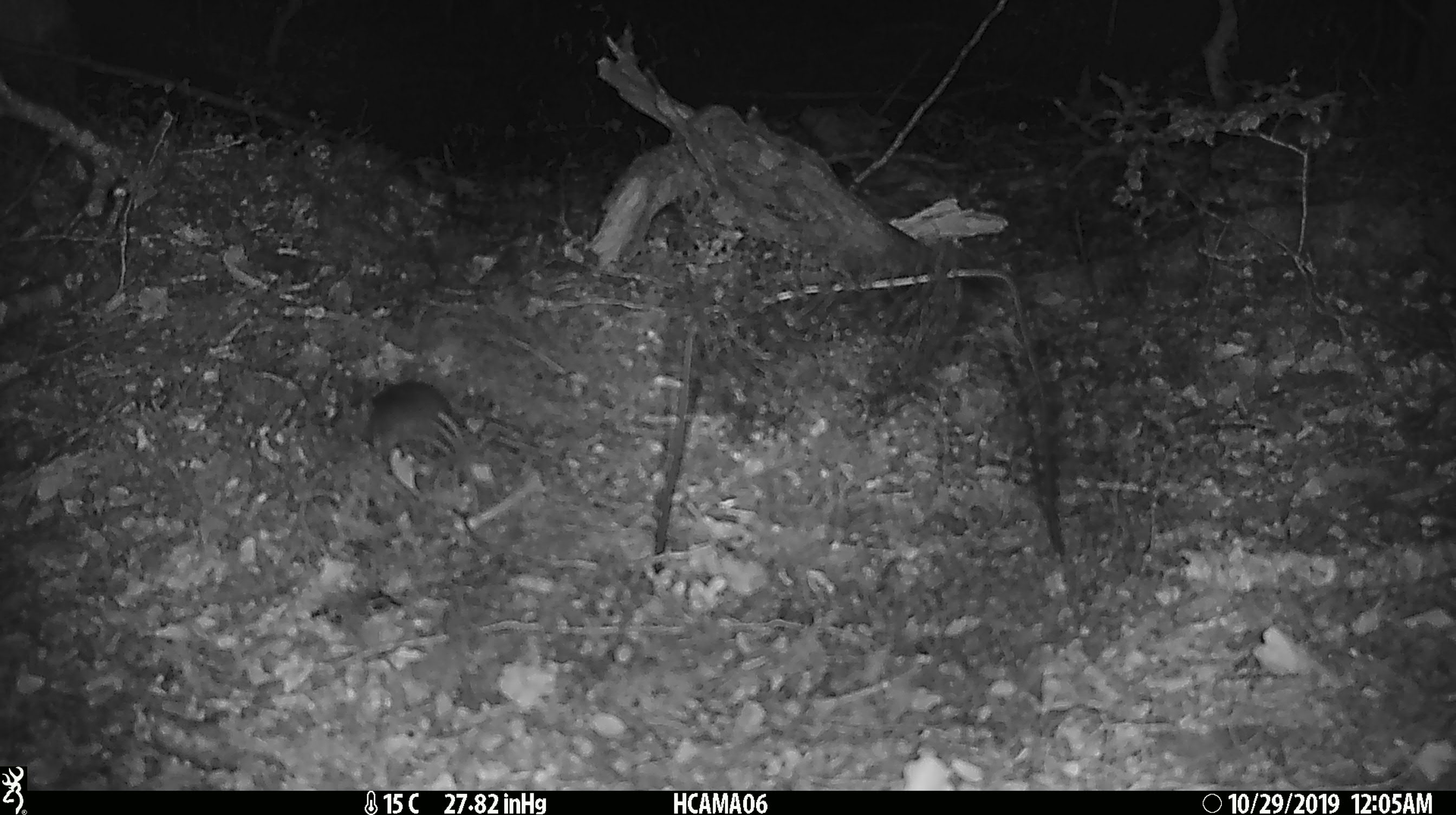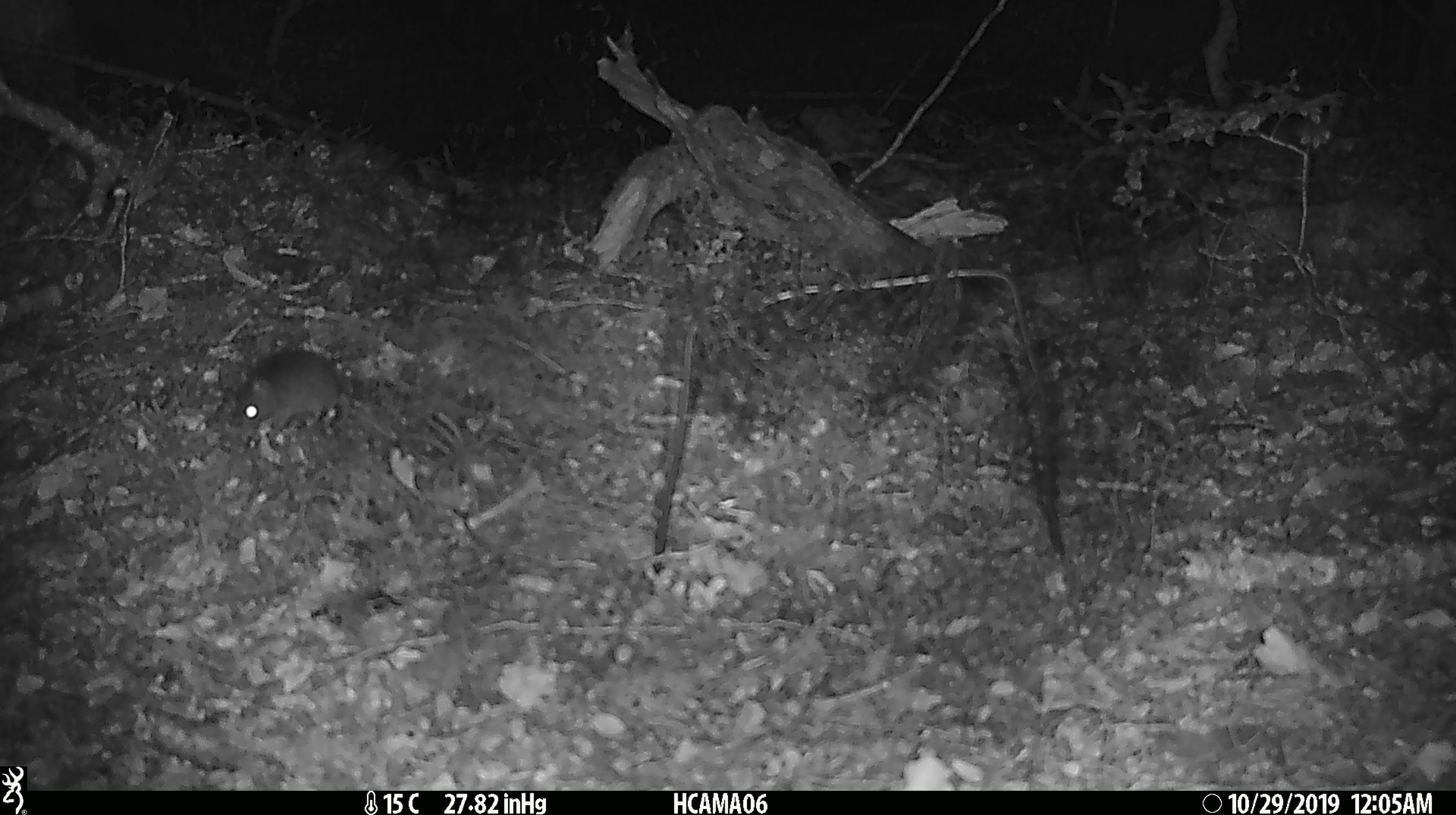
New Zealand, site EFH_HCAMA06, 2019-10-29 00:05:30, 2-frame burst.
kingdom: Animalia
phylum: Chordata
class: Mammalia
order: Rodentia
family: Muridae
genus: Mus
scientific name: Mus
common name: mouse